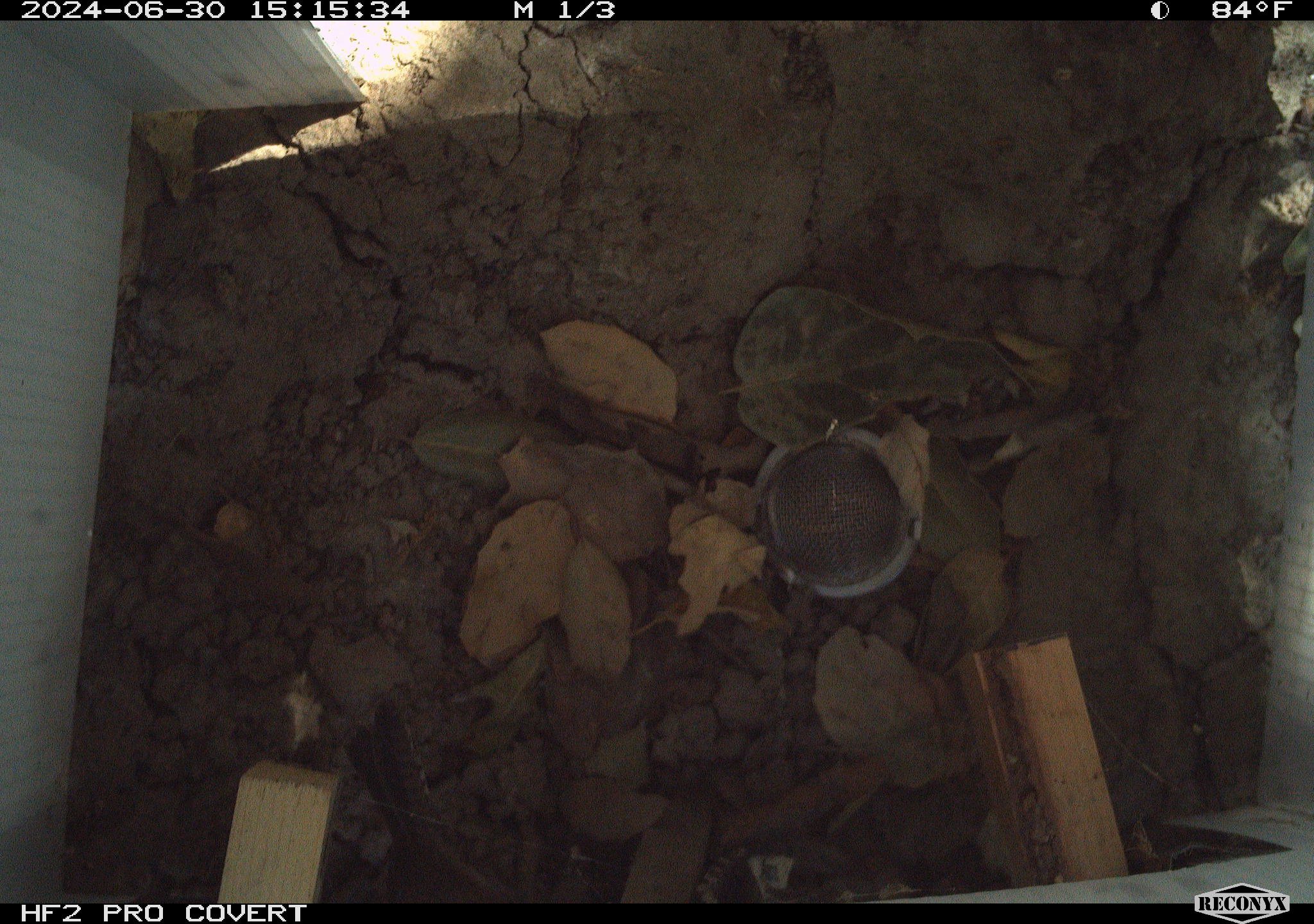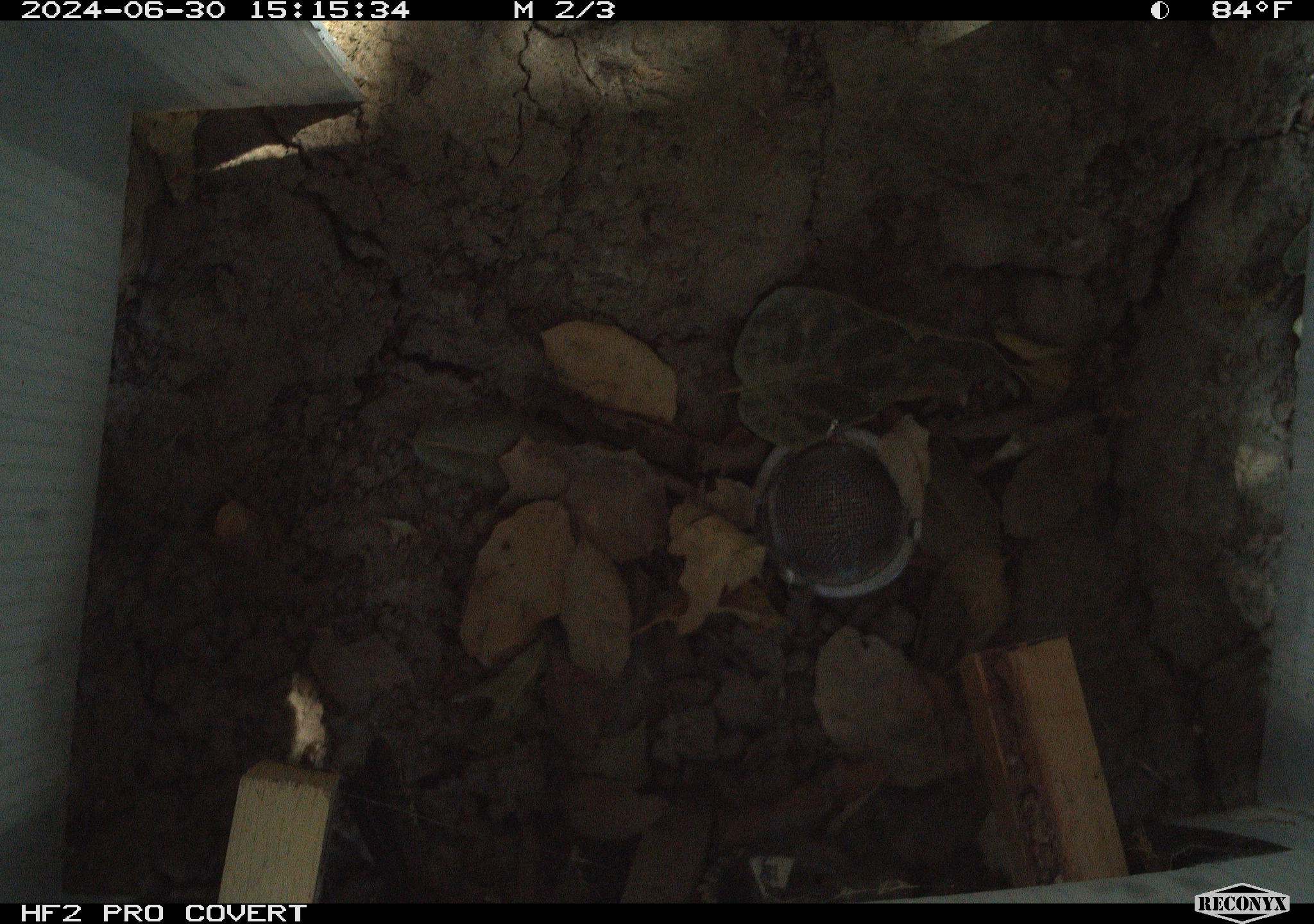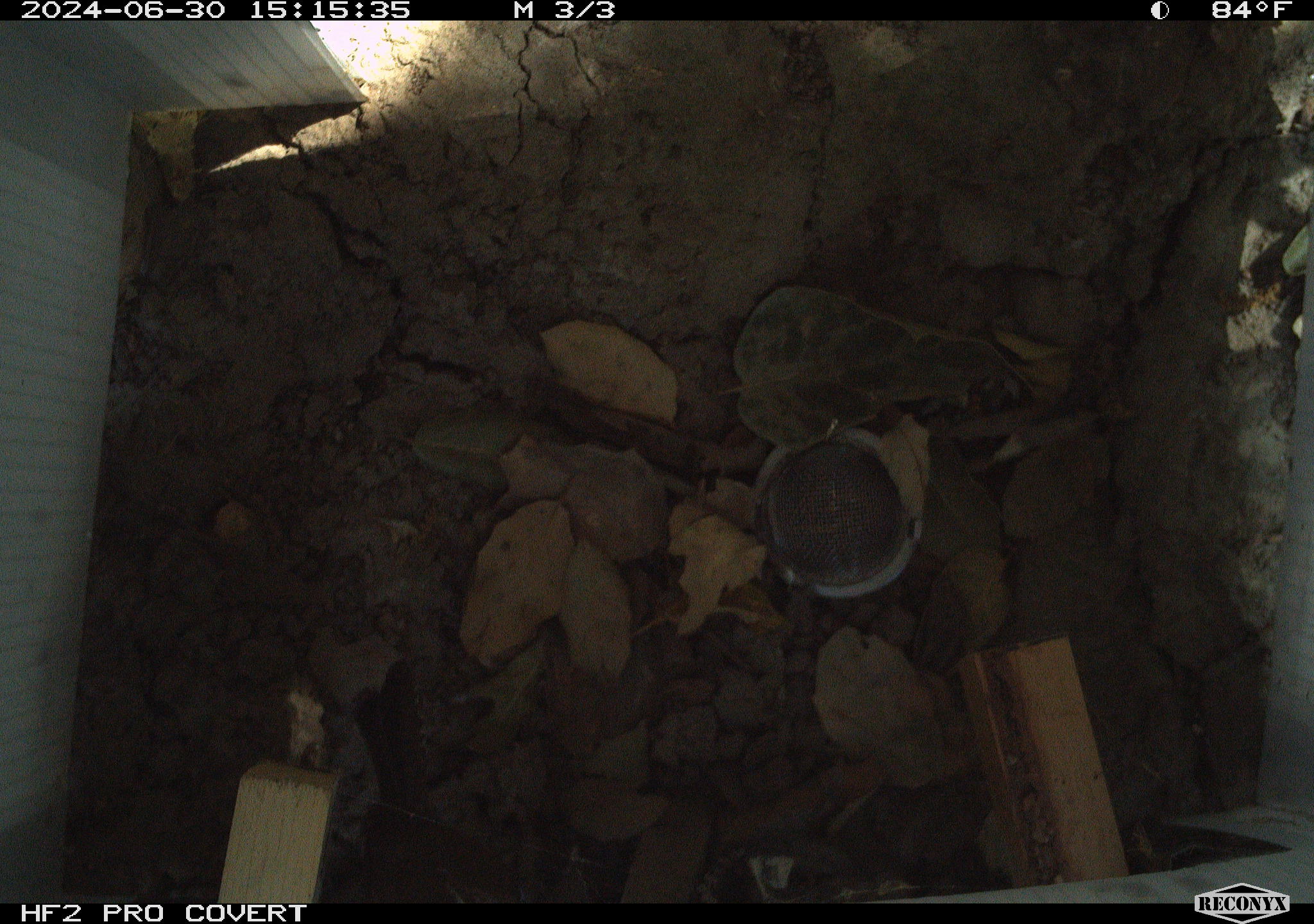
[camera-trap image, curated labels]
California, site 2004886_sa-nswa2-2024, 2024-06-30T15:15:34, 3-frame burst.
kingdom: Animalia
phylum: Chordata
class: Aves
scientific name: Aves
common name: bird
Bird (Aves).